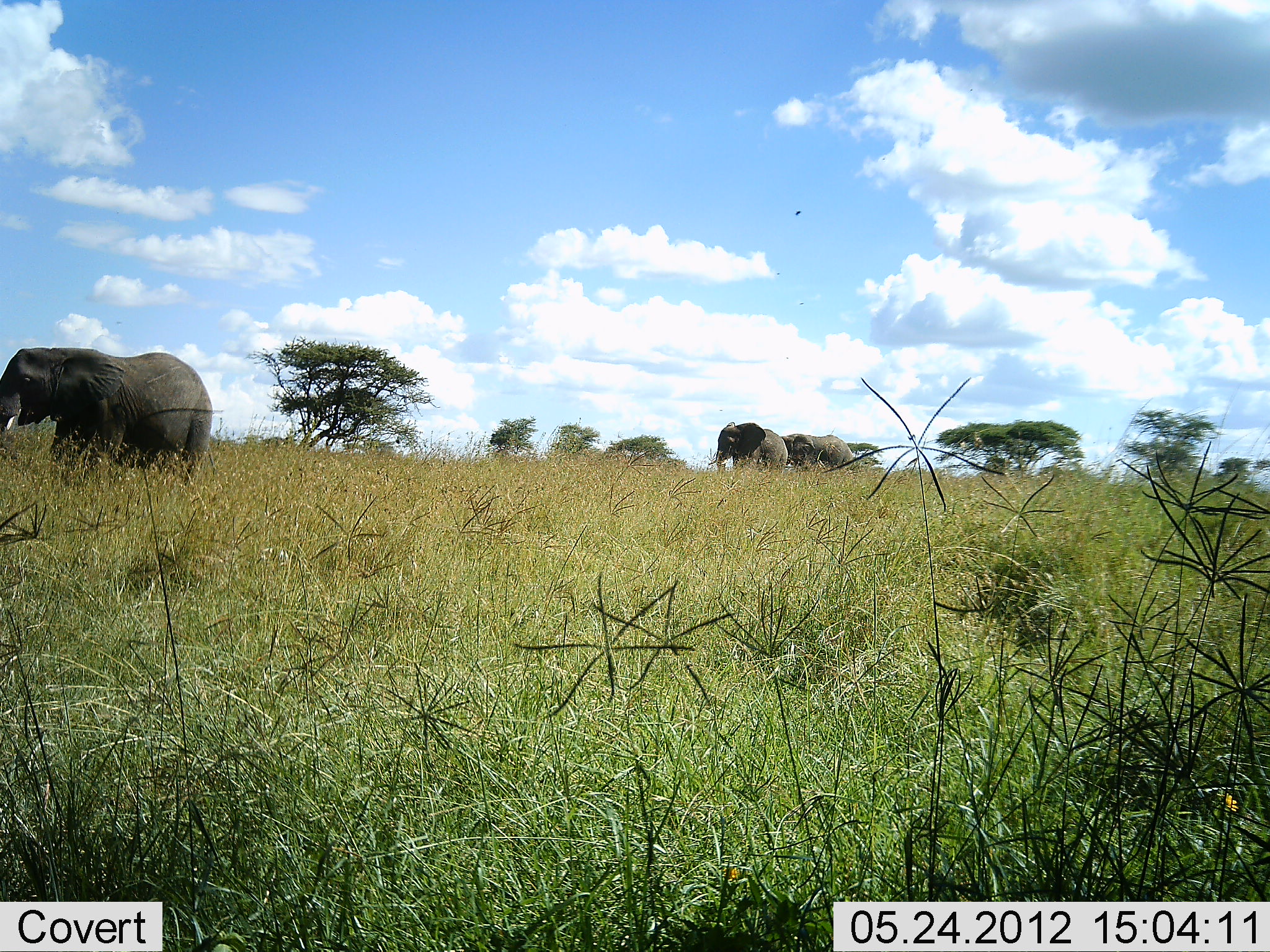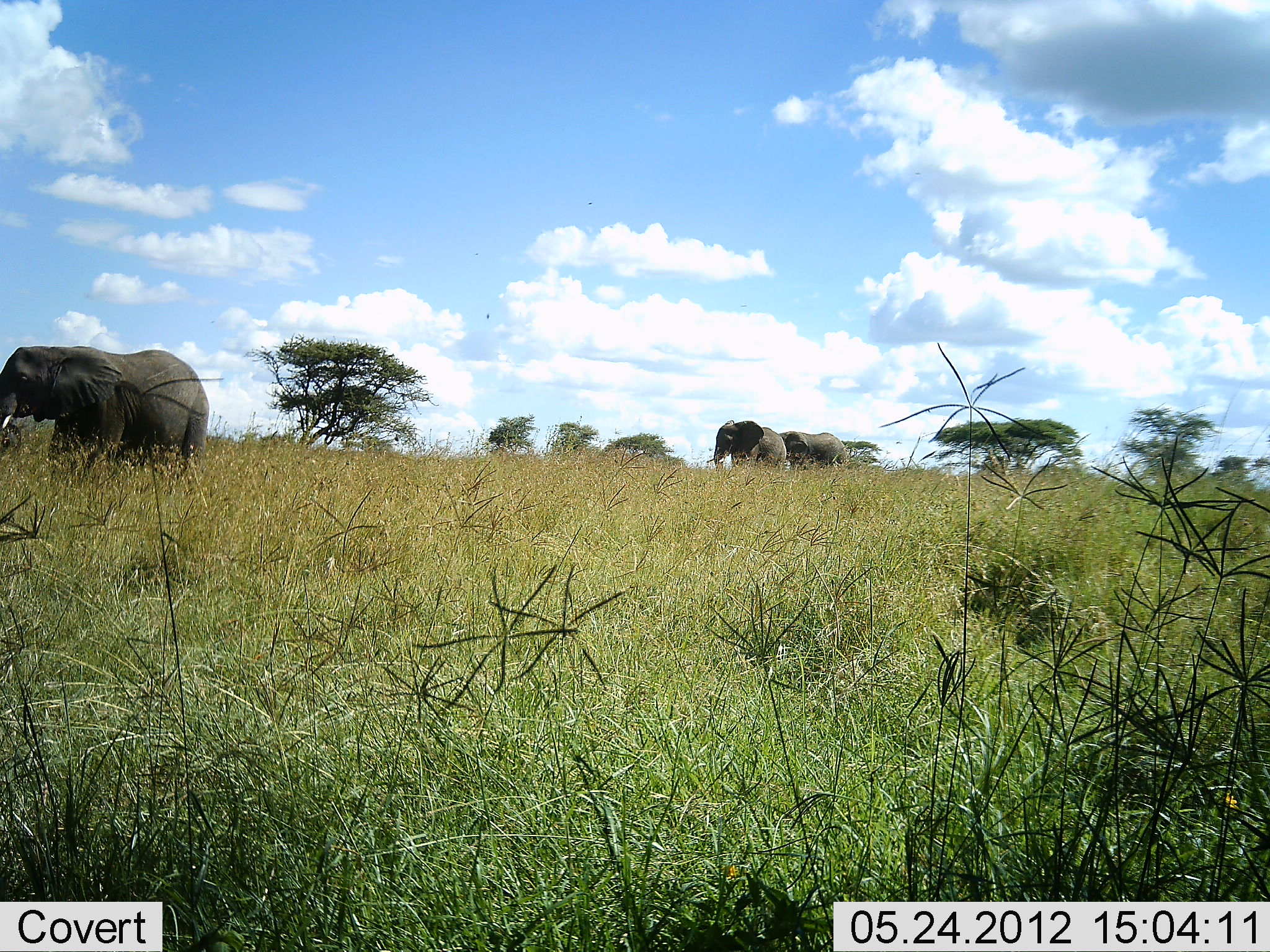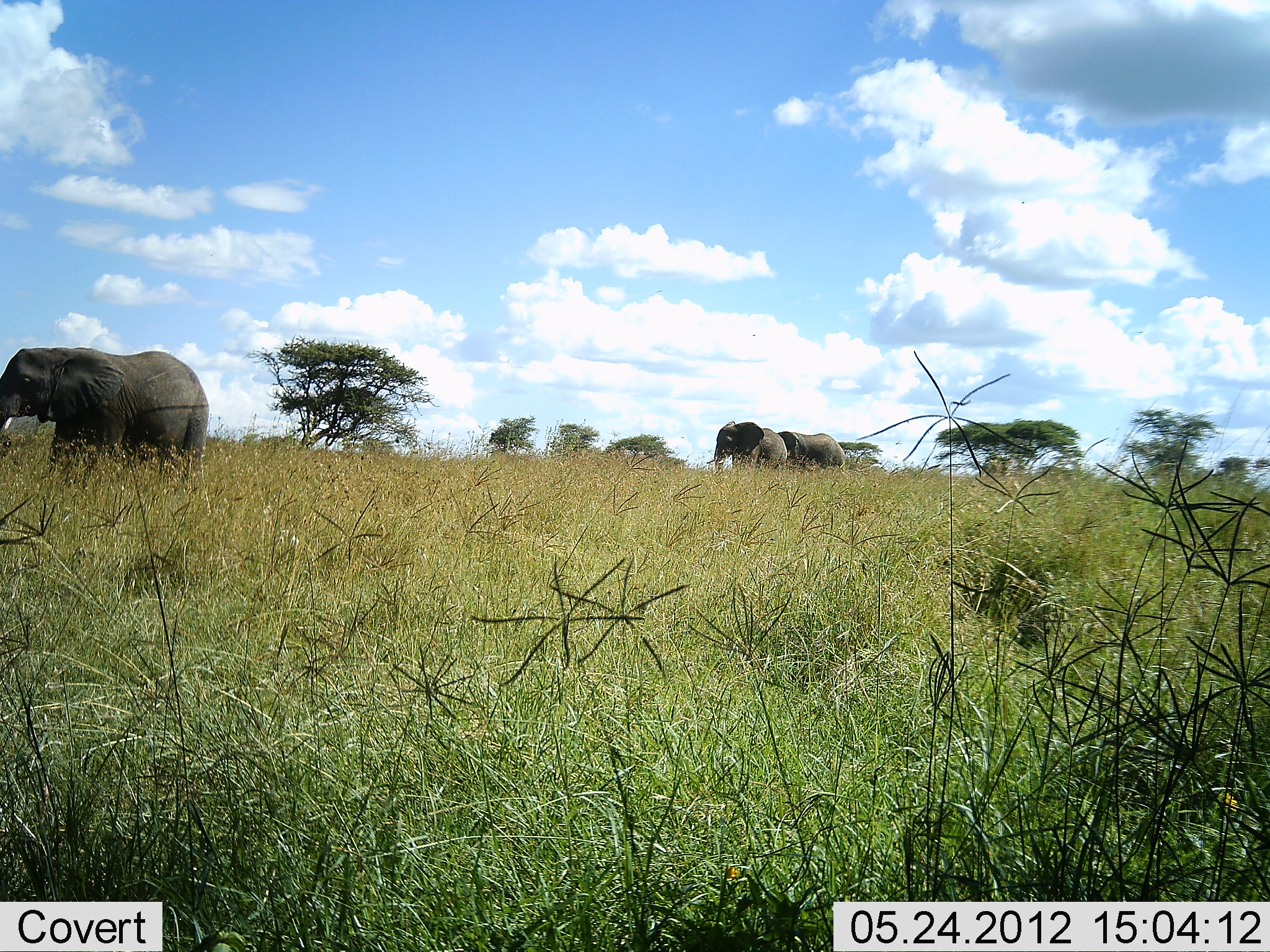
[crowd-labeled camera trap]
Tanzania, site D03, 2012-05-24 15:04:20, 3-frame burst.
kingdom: Animalia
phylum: Chordata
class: Mammalia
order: Proboscidea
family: Elephantidae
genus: Loxodonta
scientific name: Loxodonta africana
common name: african bush elephant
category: elephant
Elephant (african bush elephant) (Loxodonta africana), count 3. Behavior (volunteer vote fractions): standing 60%, resting 0%, moving 40%, interacting 0%. Young present (vote fraction): 10%. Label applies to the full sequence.